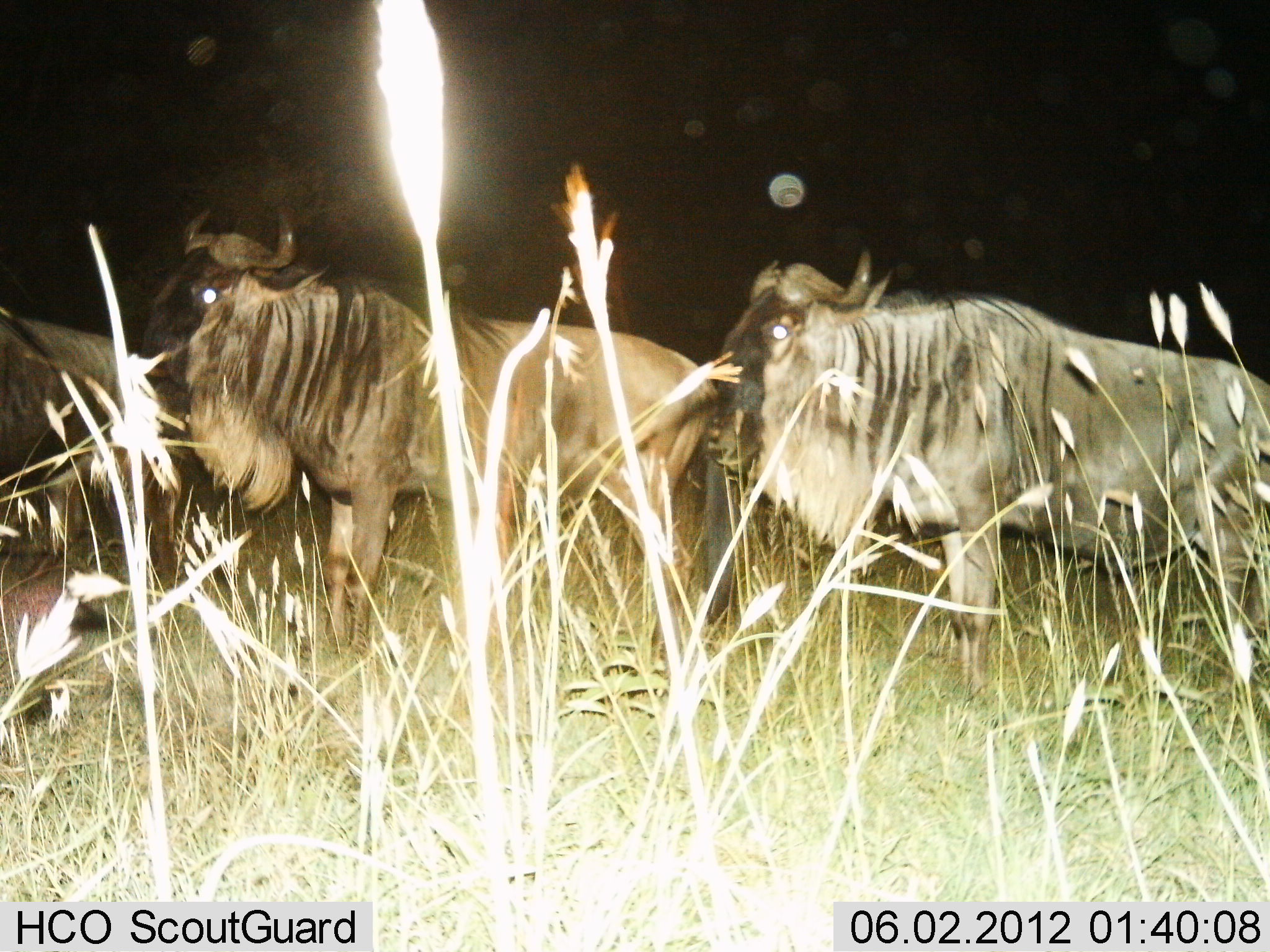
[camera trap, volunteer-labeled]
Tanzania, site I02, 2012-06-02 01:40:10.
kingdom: Animalia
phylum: Chordata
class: Mammalia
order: Artiodactyla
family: Bovidae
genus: Connochaetes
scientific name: Connochaetes taurinus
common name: blue wildebeest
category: wildebeest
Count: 3.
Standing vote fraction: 80%.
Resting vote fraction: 10%.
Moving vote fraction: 20%.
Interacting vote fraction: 0%.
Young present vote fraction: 10%.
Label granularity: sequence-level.